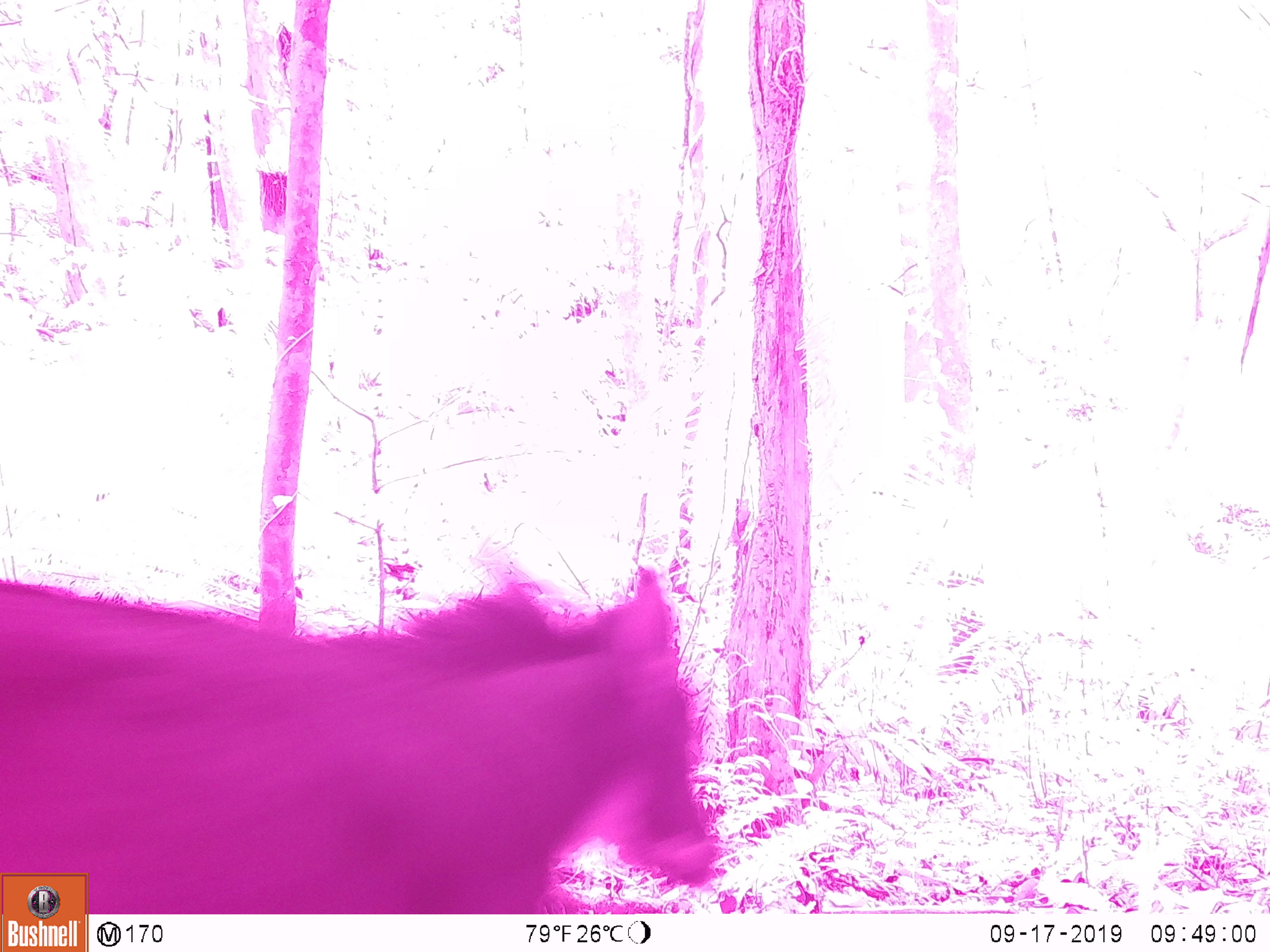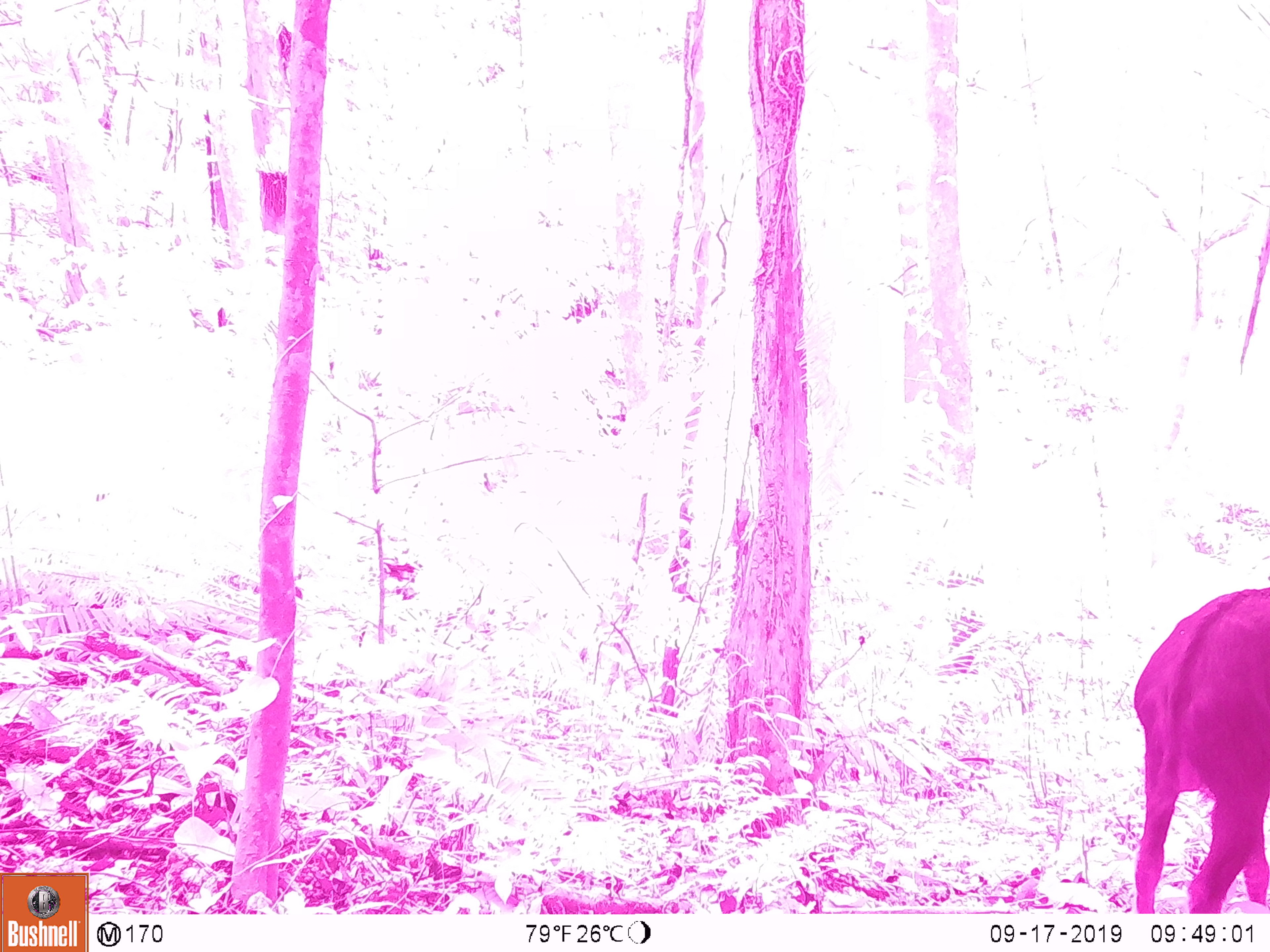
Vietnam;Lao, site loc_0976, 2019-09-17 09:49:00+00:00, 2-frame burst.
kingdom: Animalia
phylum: Chordata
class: Mammalia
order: Artiodactyla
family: Bovidae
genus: Capricornis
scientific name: Capricornis sumatraensis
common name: chinese serow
Chinese serow (Capricornis sumatraensis). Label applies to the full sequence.